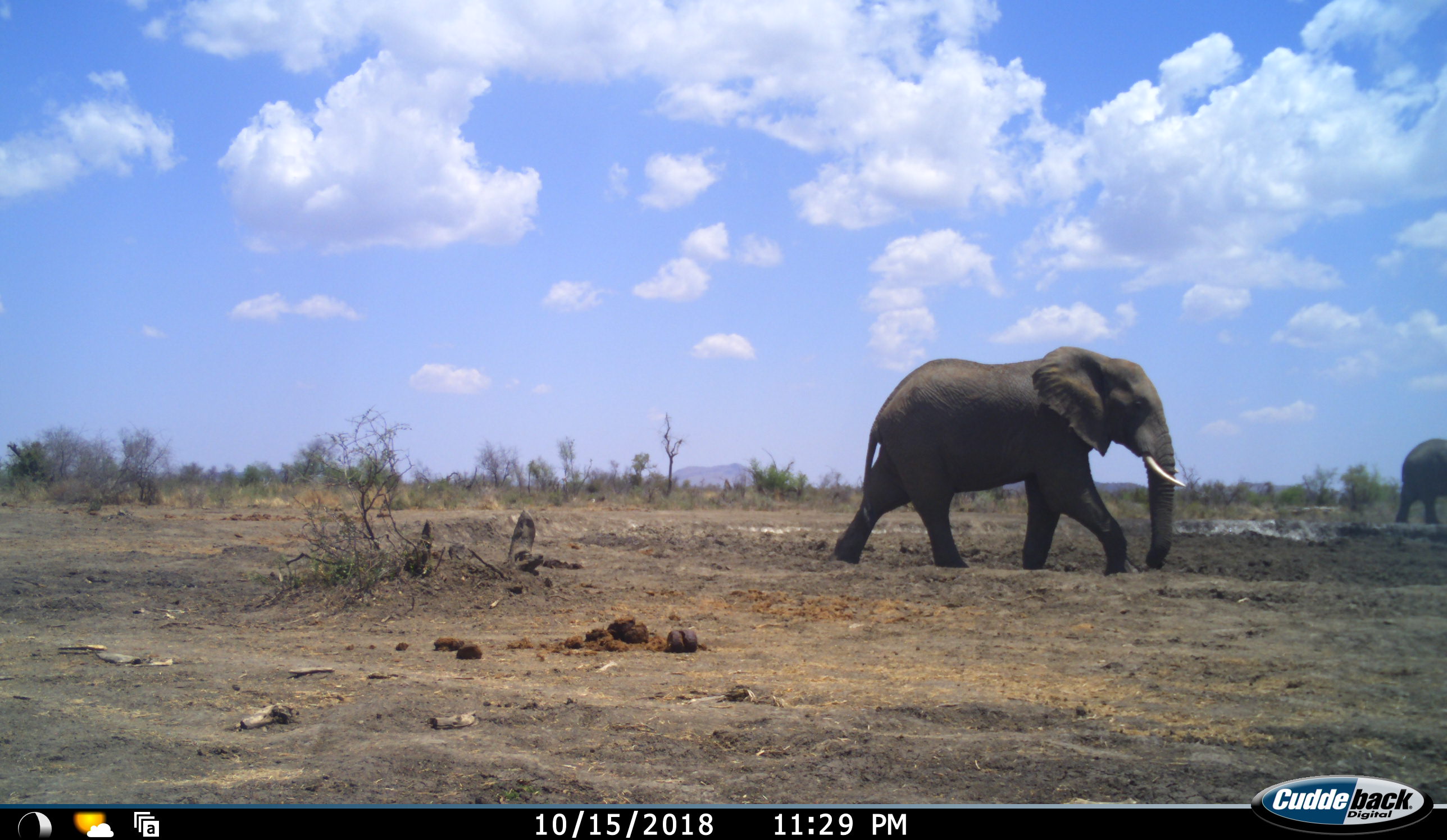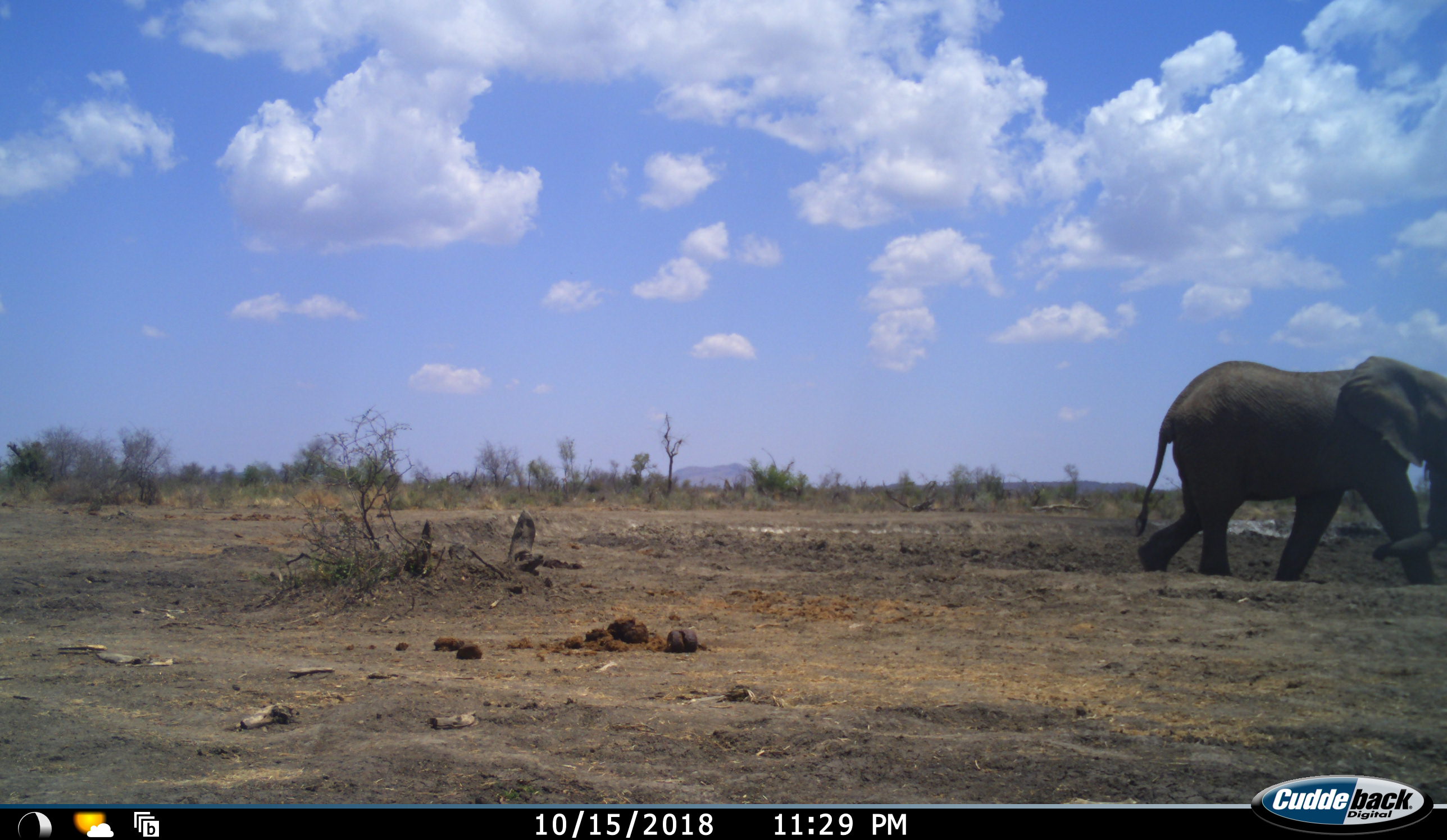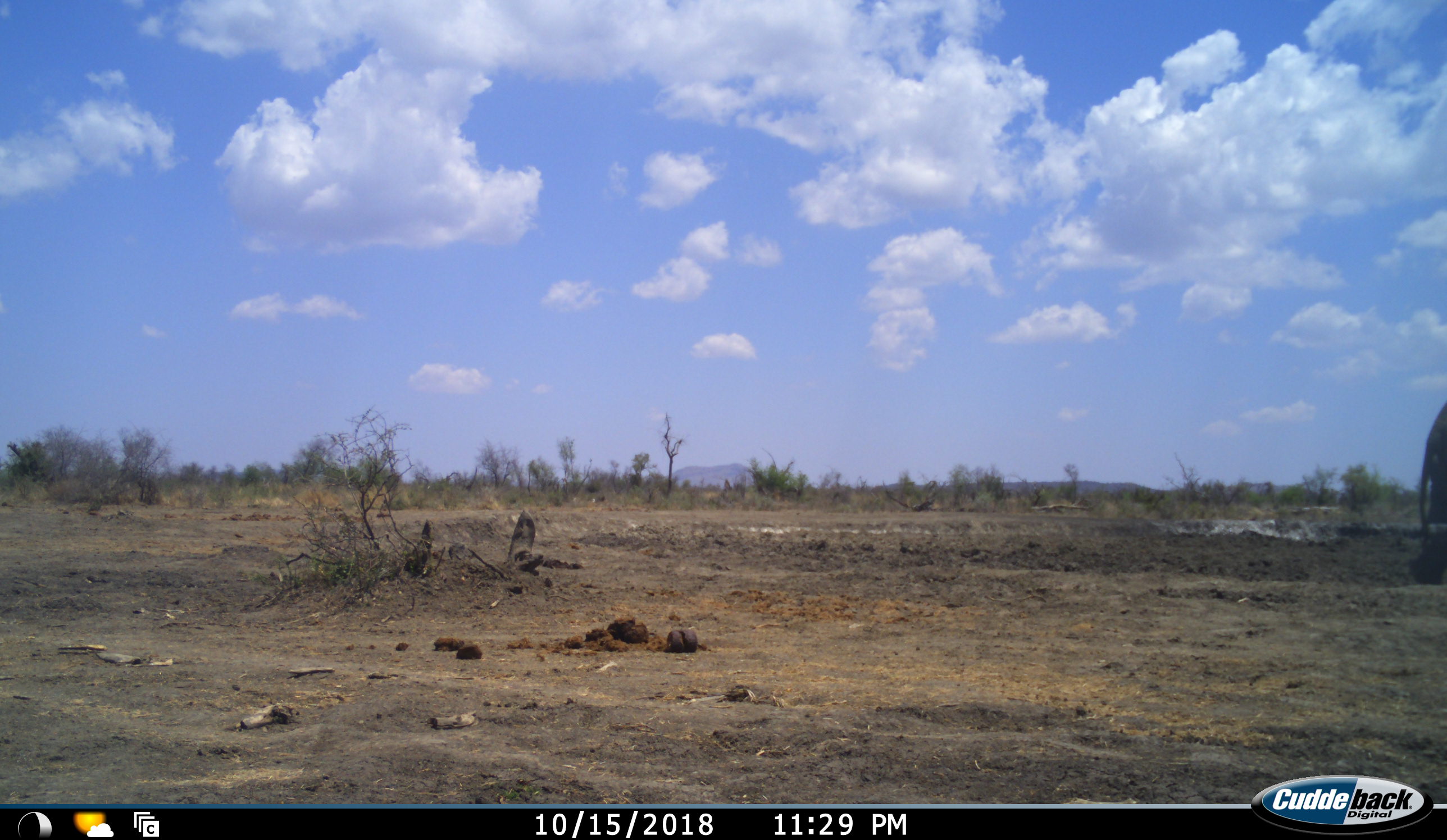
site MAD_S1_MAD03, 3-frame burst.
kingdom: Animalia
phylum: Chordata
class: Mammalia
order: Proboscidea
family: Elephantidae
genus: Loxodonta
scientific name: Loxodonta africana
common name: african bush elephant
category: elephant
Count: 2.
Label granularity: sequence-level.